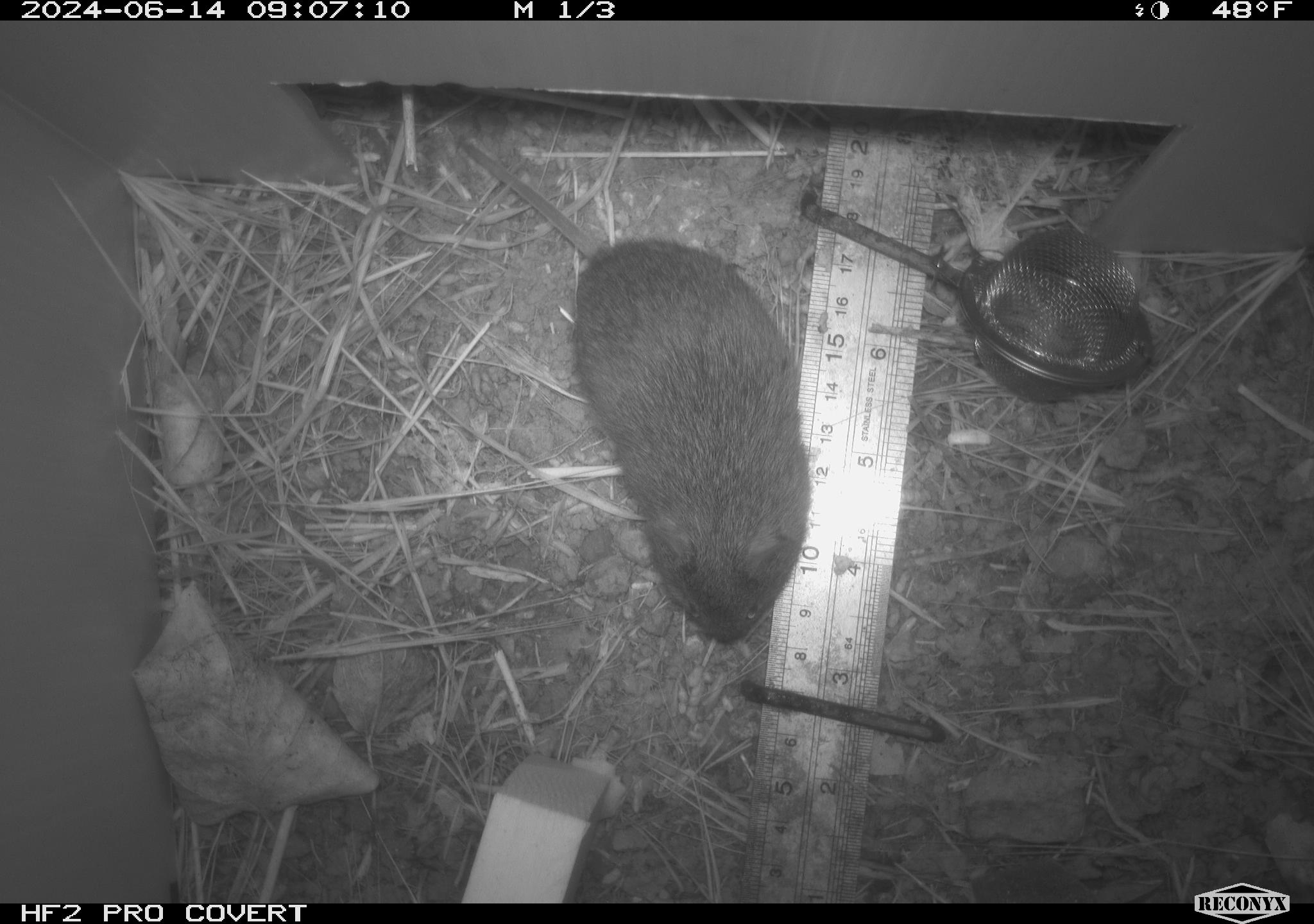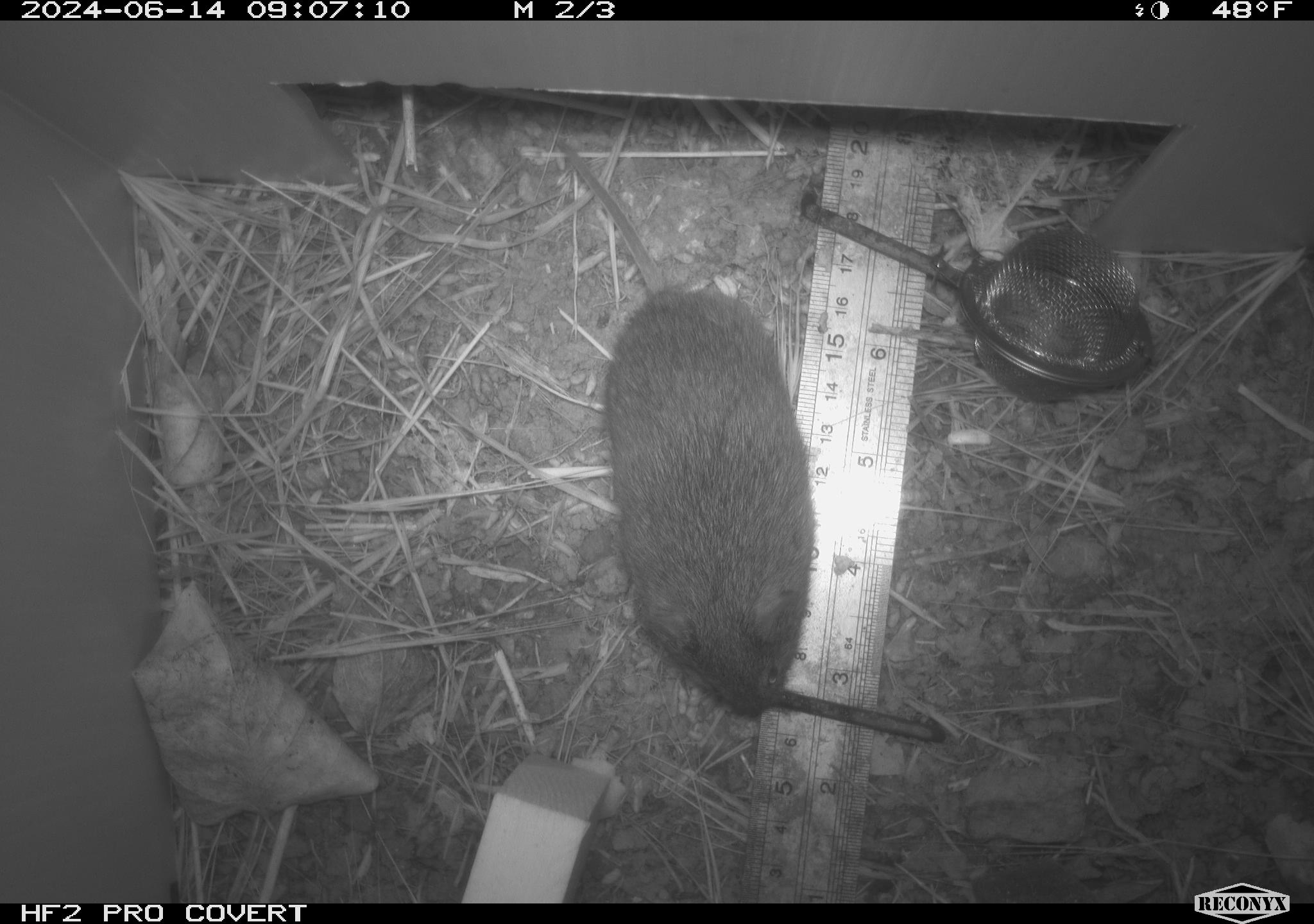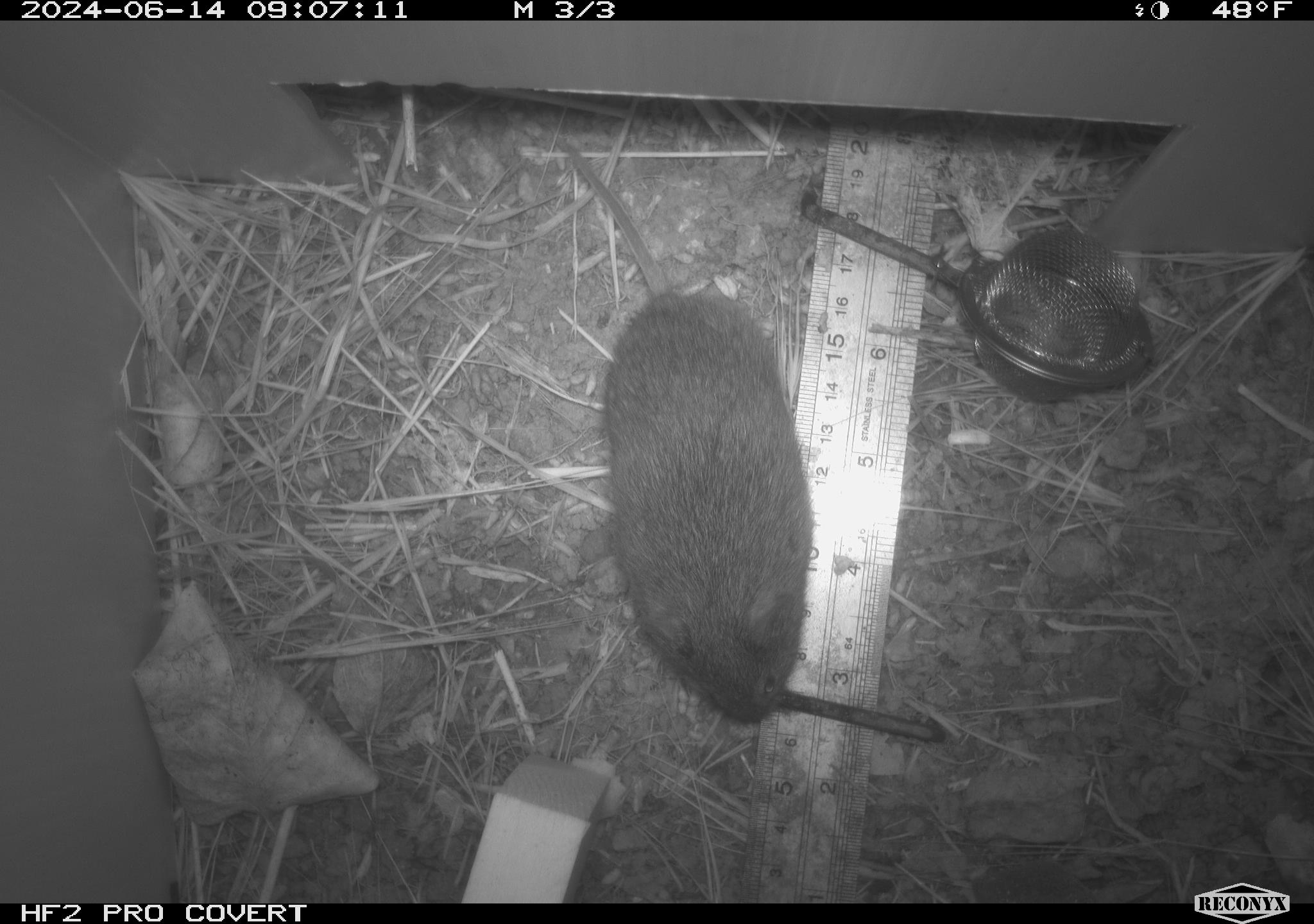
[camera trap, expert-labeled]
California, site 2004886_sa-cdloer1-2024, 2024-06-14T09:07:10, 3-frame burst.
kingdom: Animalia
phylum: Chordata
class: Mammalia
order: Rodentia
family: Cricetidae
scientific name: Arvicolinae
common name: voles, lemmings, and muskrats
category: arvicolinae subfamily